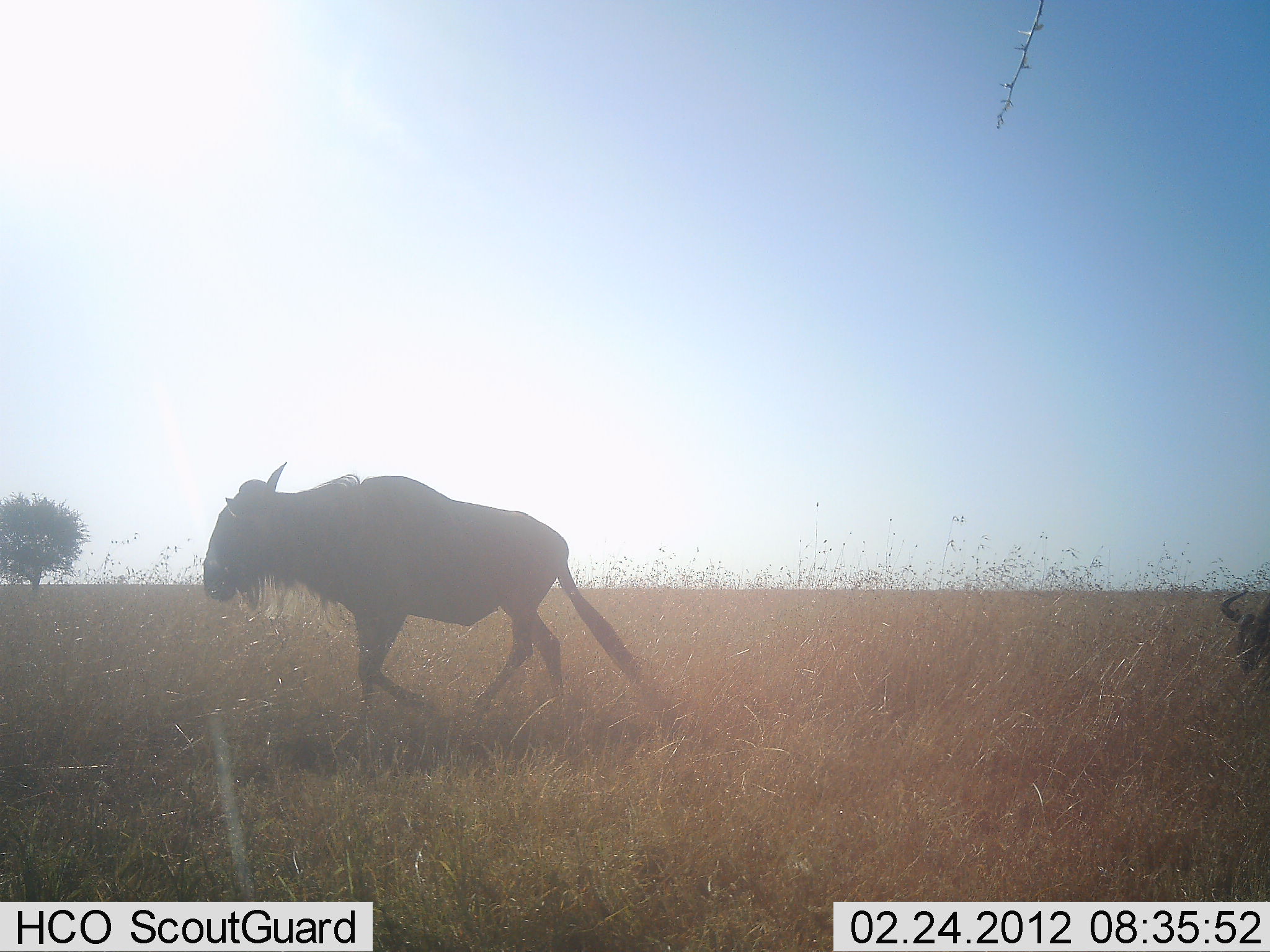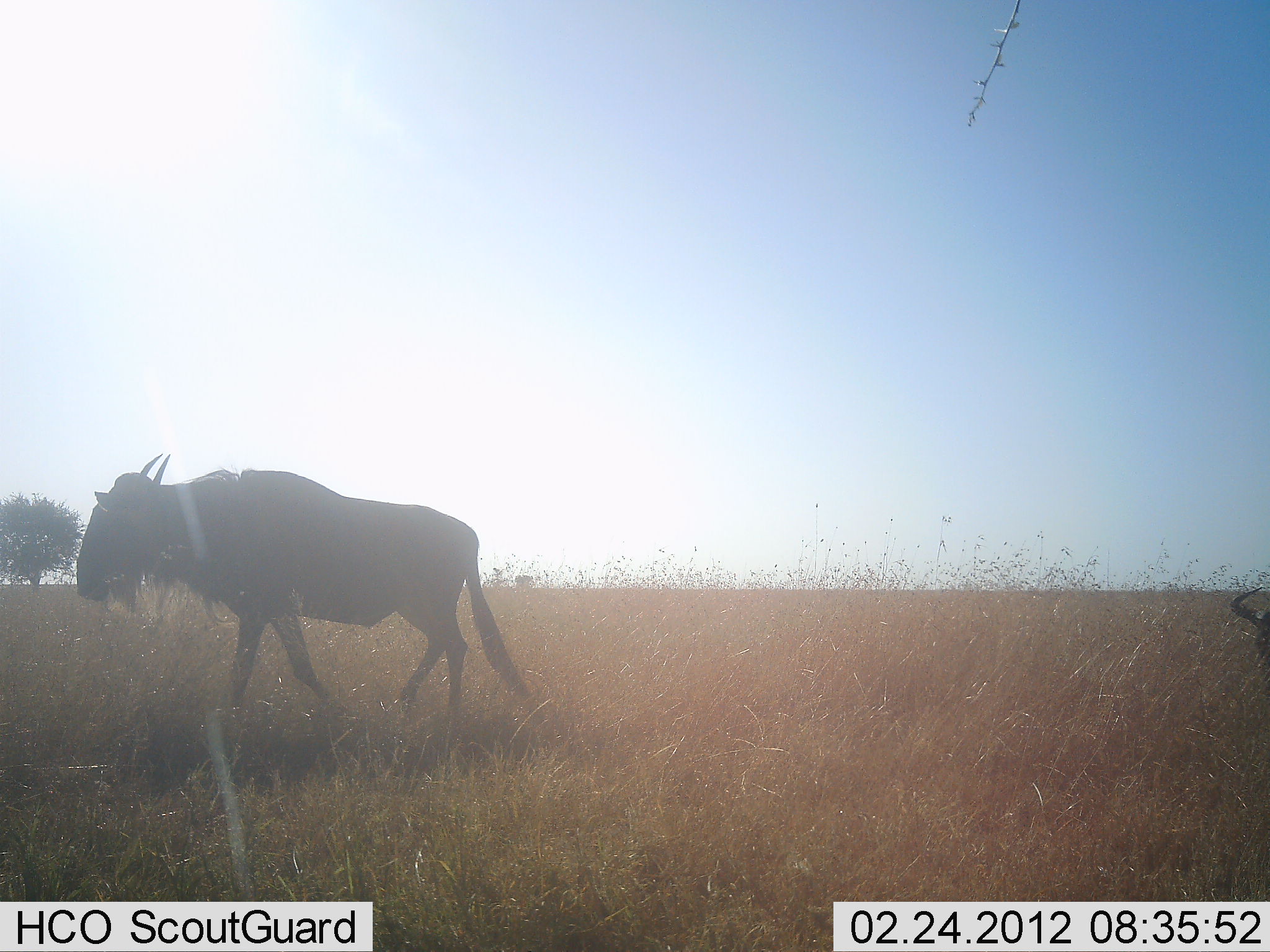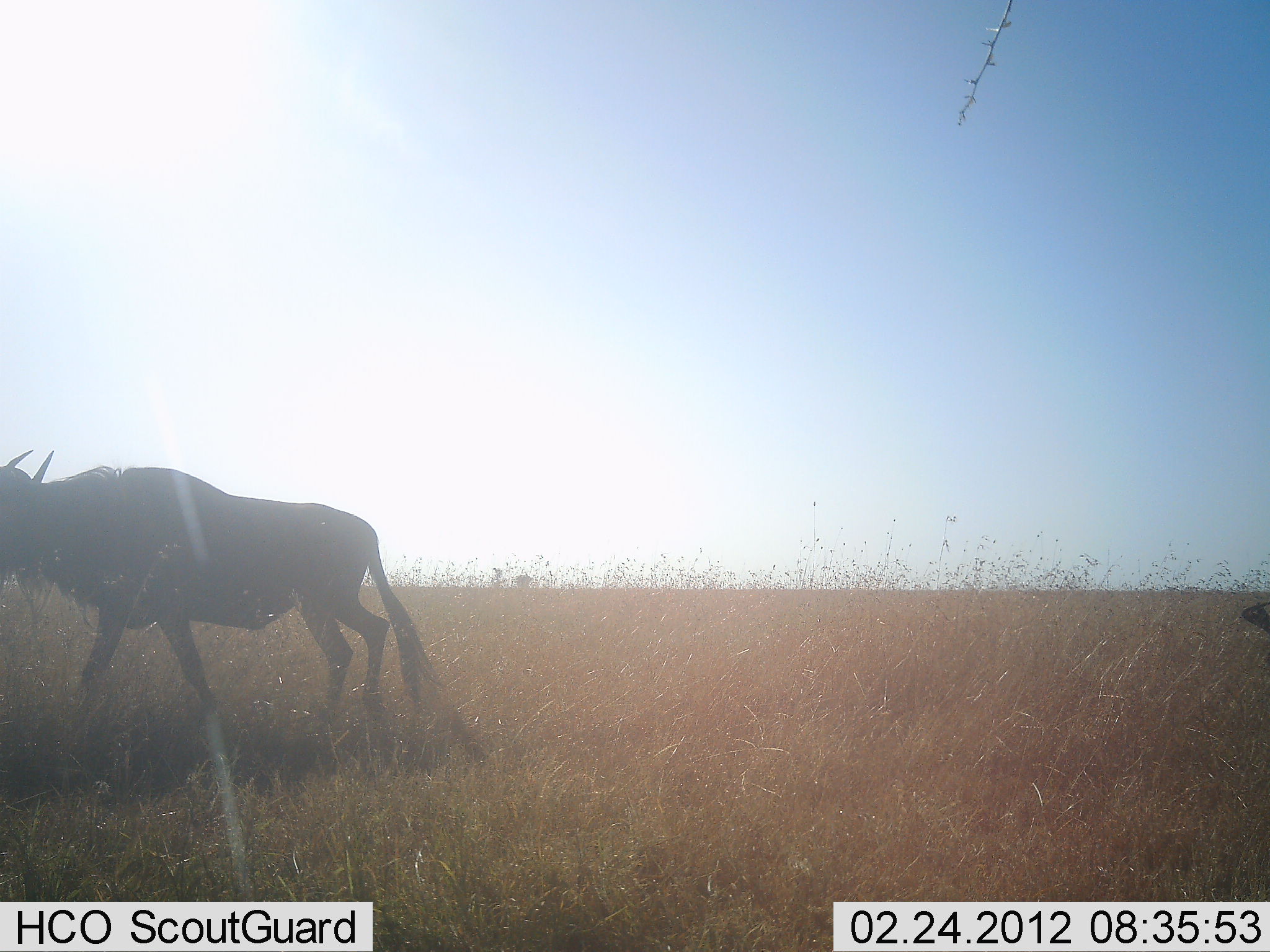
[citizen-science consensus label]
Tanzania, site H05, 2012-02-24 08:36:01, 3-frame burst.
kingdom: Animalia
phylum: Chordata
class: Mammalia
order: Artiodactyla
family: Bovidae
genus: Connochaetes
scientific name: Connochaetes taurinus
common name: blue wildebeest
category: wildebeest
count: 2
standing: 27%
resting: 0%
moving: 93%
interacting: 0%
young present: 0%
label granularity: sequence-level